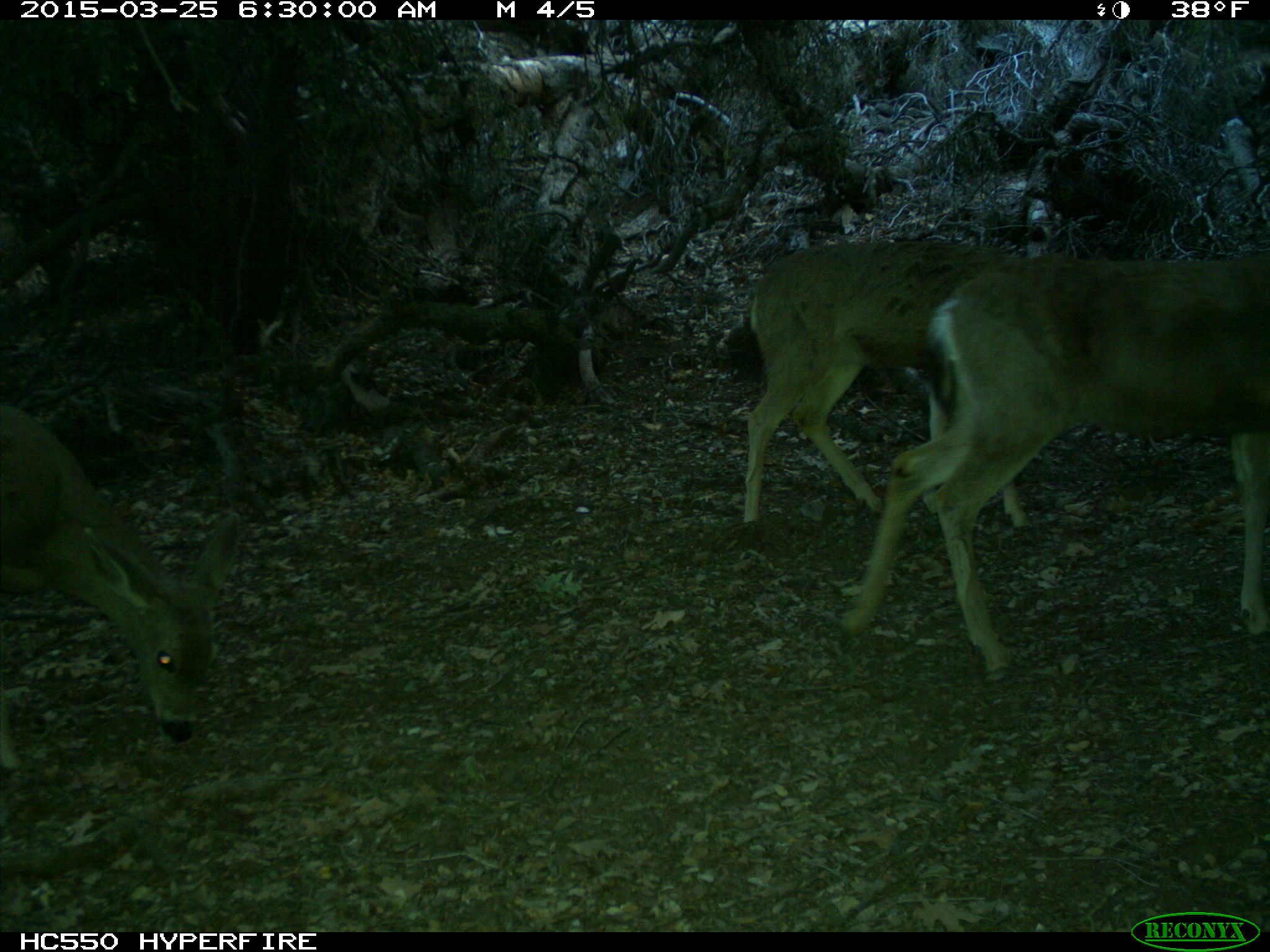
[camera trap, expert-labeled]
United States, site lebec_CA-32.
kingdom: Animalia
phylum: Chordata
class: Mammalia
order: Artiodactyla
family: Cervidae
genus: Odocoileus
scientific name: Odocoileus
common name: deer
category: unidentified deer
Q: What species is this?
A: Unidentified deer (deer) (Odocoileus).